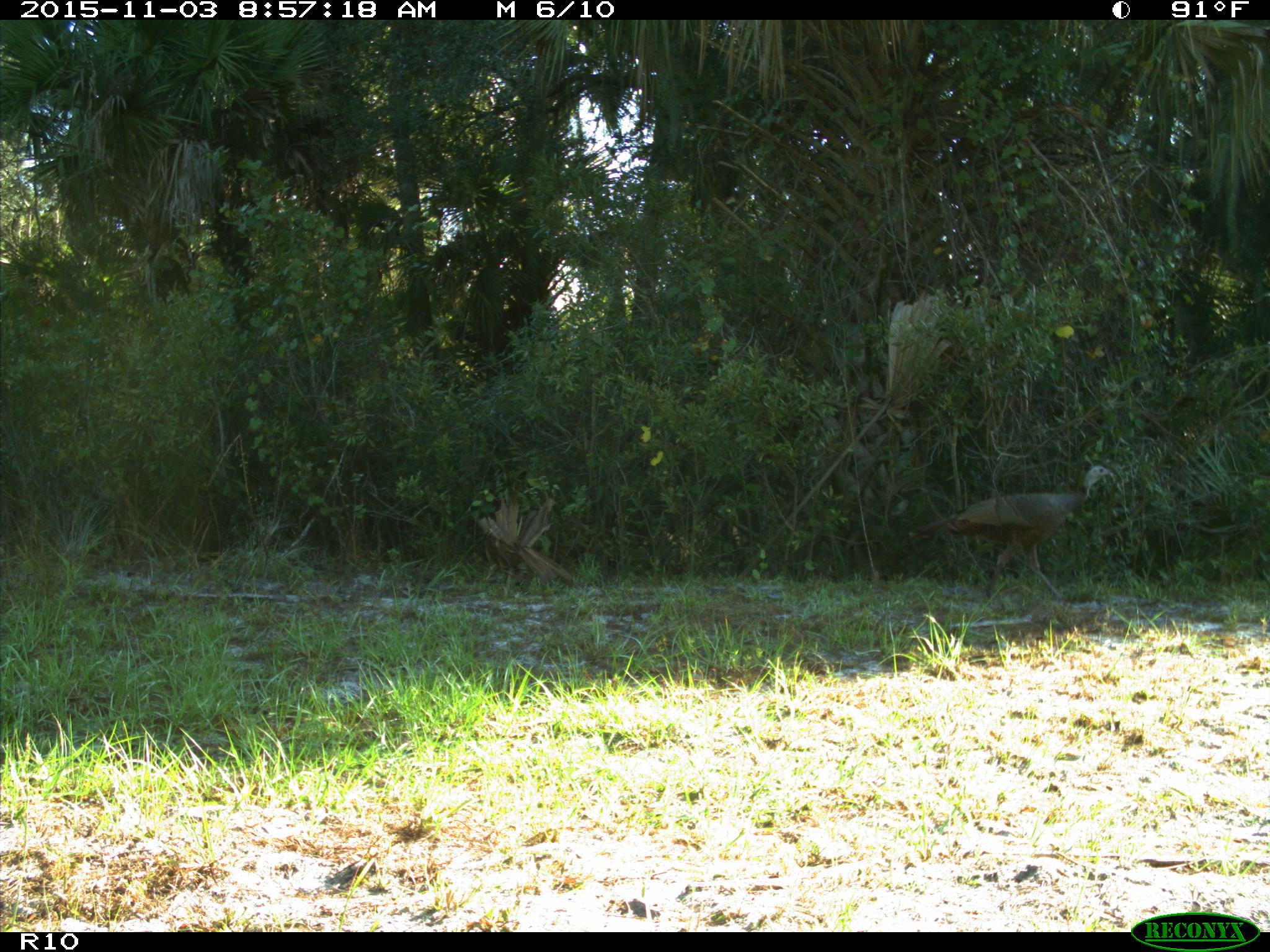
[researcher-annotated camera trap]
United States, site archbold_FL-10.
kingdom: Animalia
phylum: Chordata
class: Aves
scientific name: Aves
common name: birds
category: unidentified bird